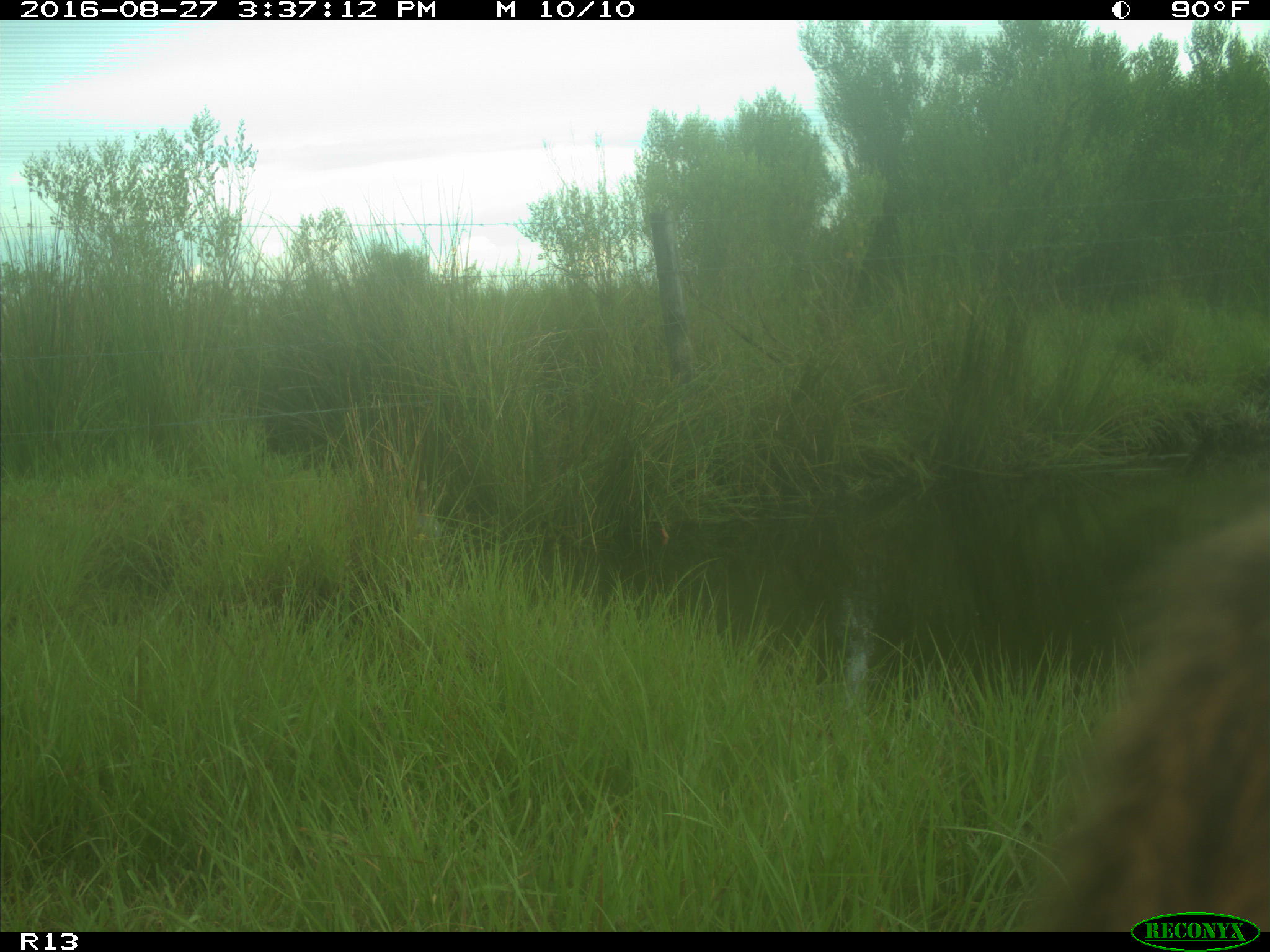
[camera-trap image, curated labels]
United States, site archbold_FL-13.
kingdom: Animalia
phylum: Chordata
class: Mammalia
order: Artiodactyla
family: Bovidae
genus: Bos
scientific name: Bos taurus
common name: domestic cow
Bos taurus (domestic cow).